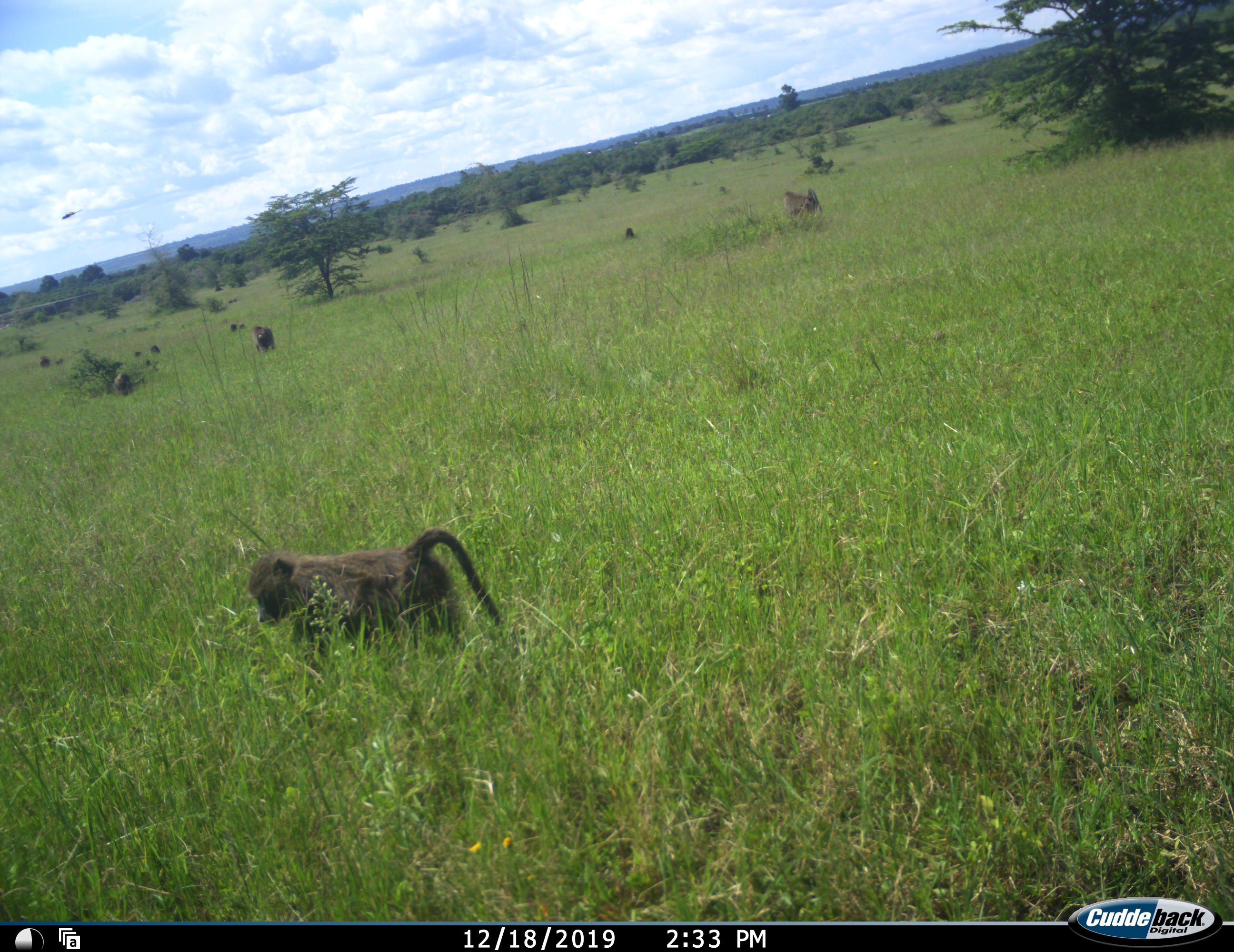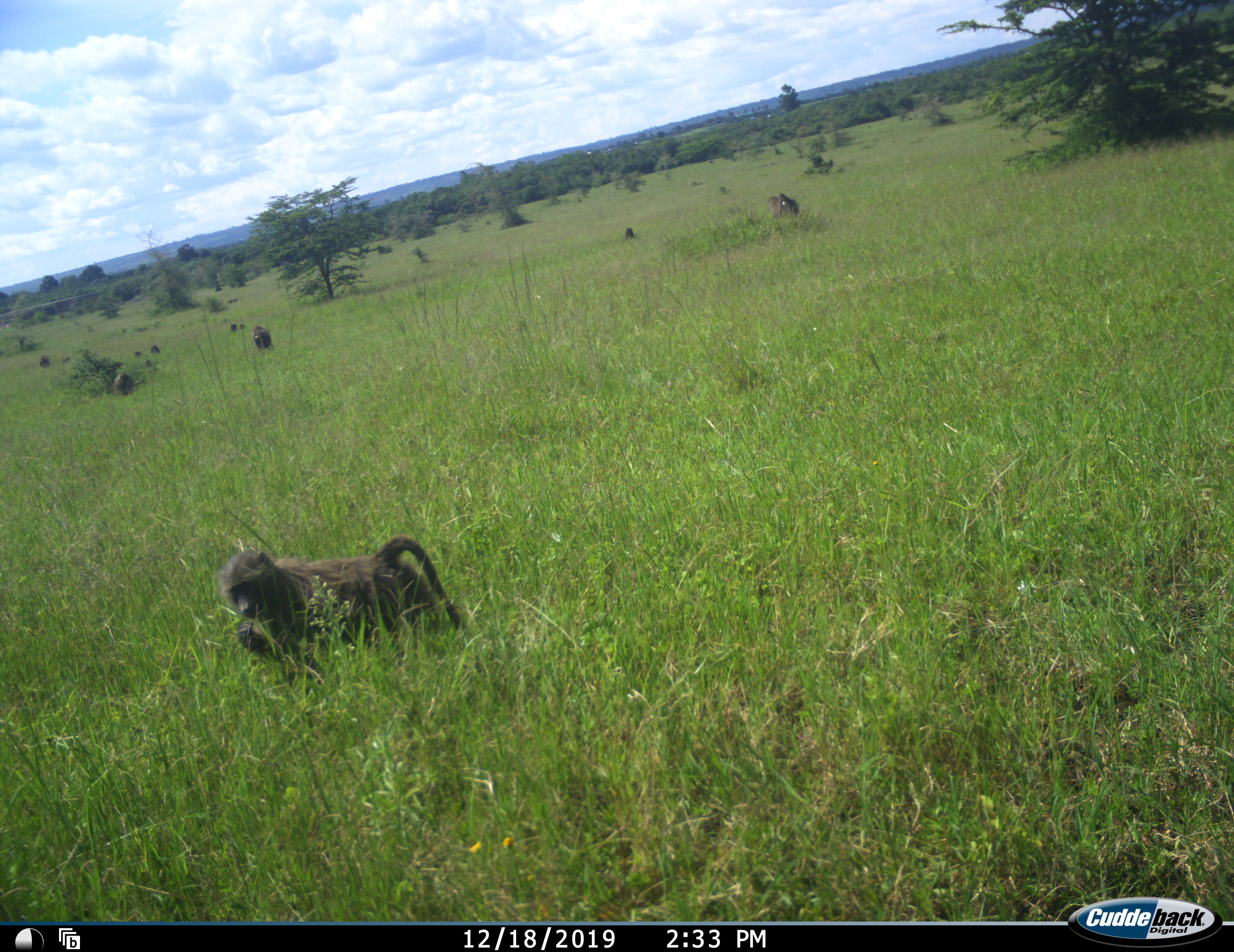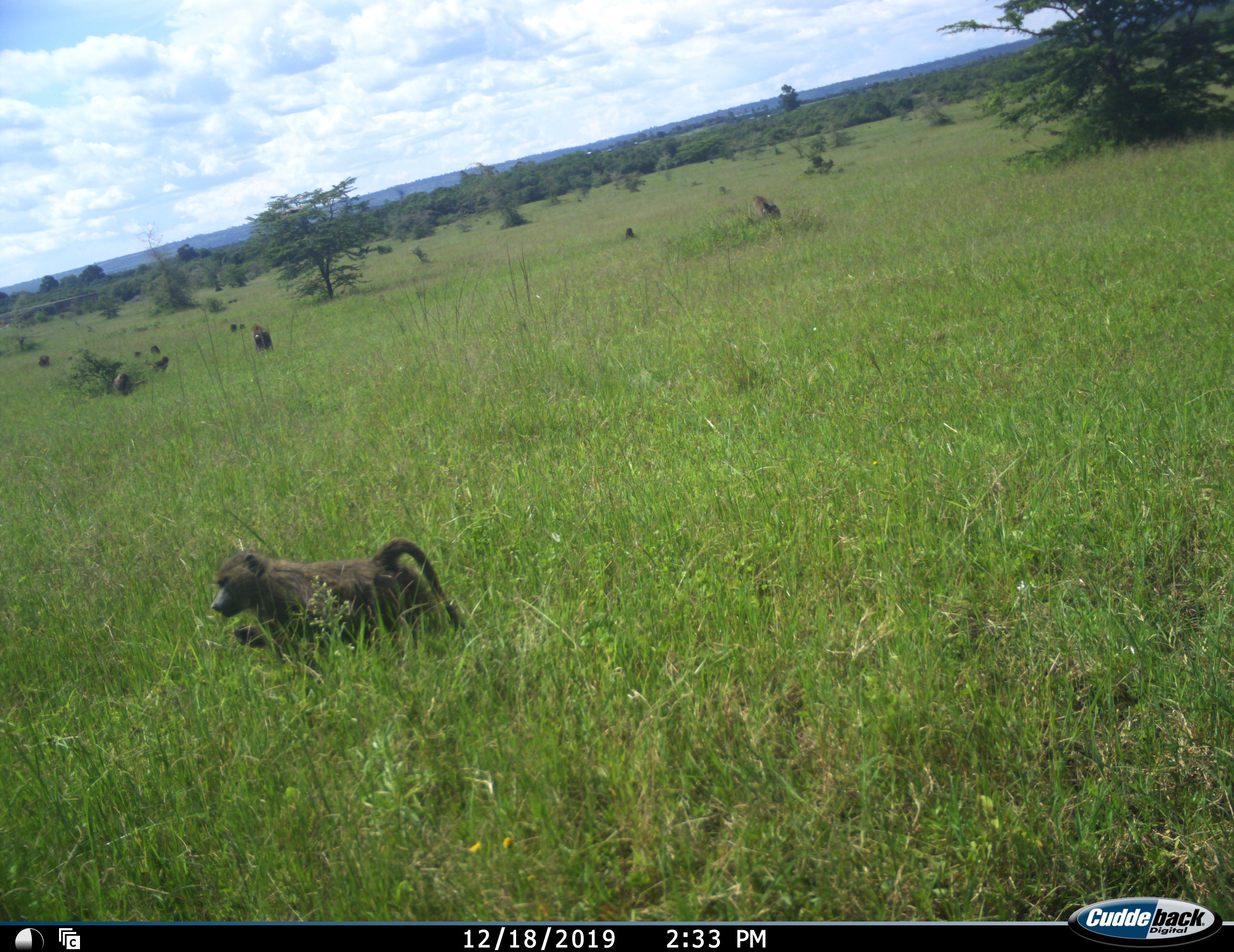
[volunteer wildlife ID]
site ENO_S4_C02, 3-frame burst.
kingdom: Animalia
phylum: Chordata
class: Mammalia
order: Primates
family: Cercopithecidae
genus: Papio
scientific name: Papio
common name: baboon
Baboon (Papio), count 8. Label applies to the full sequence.